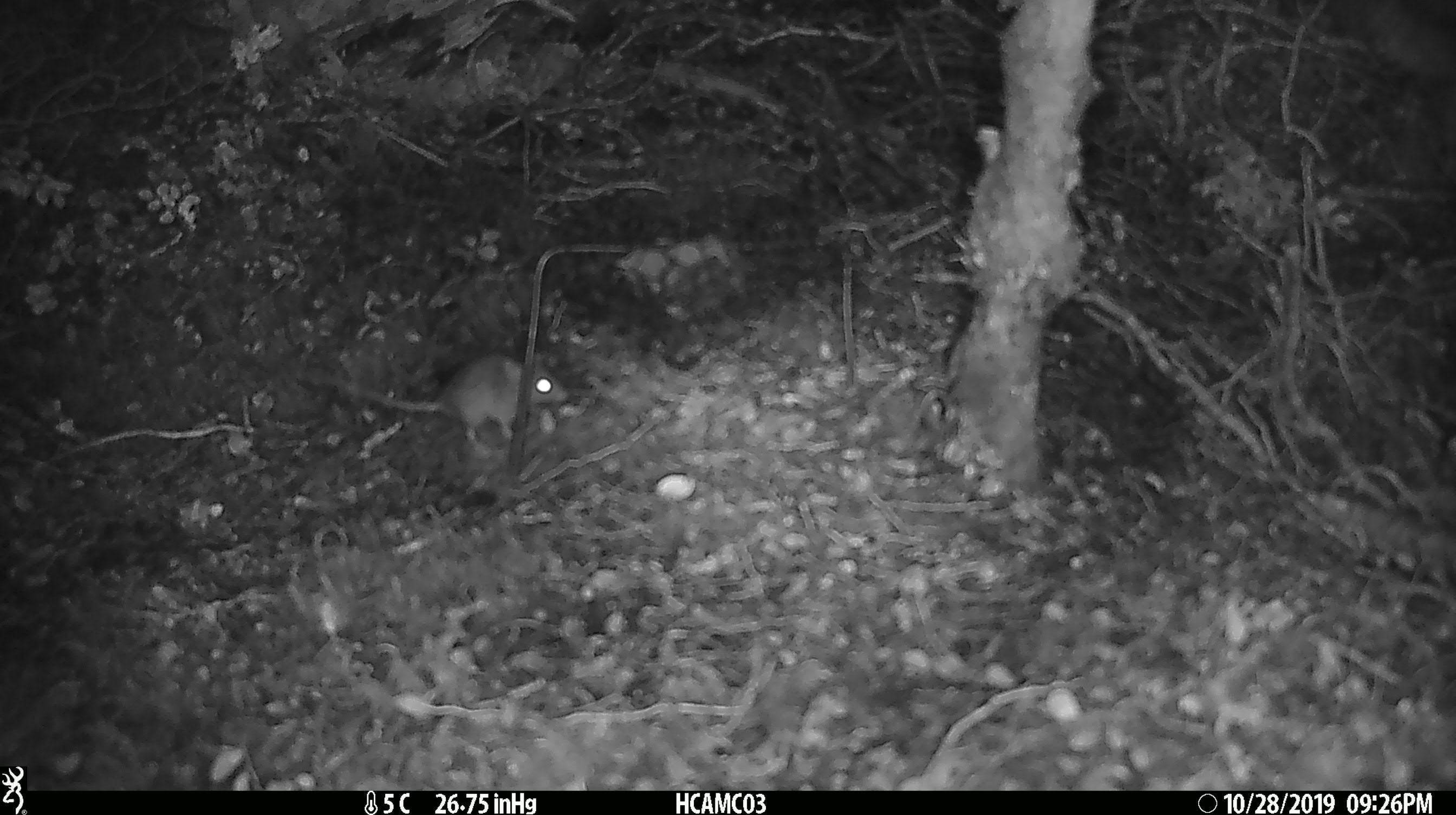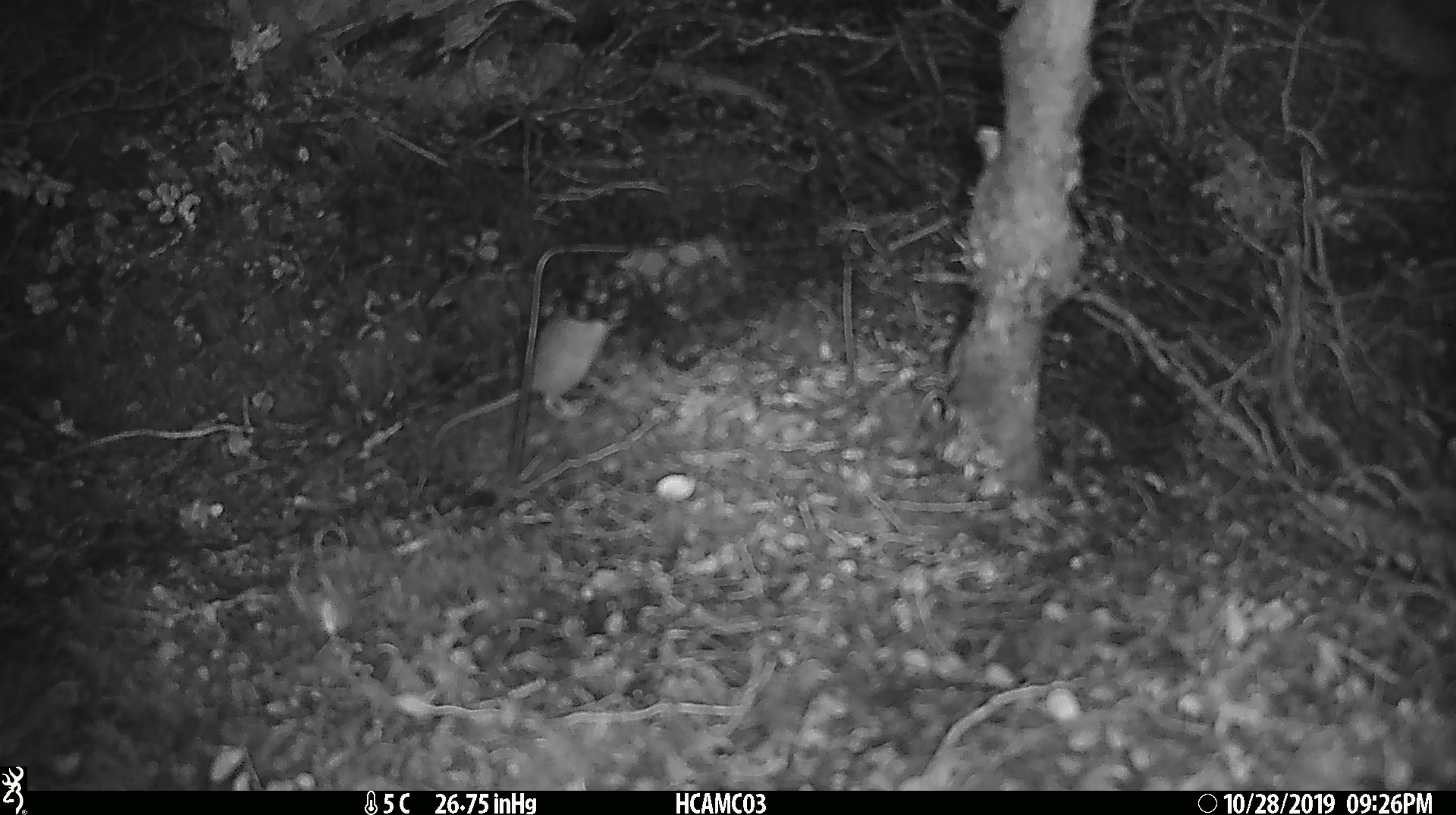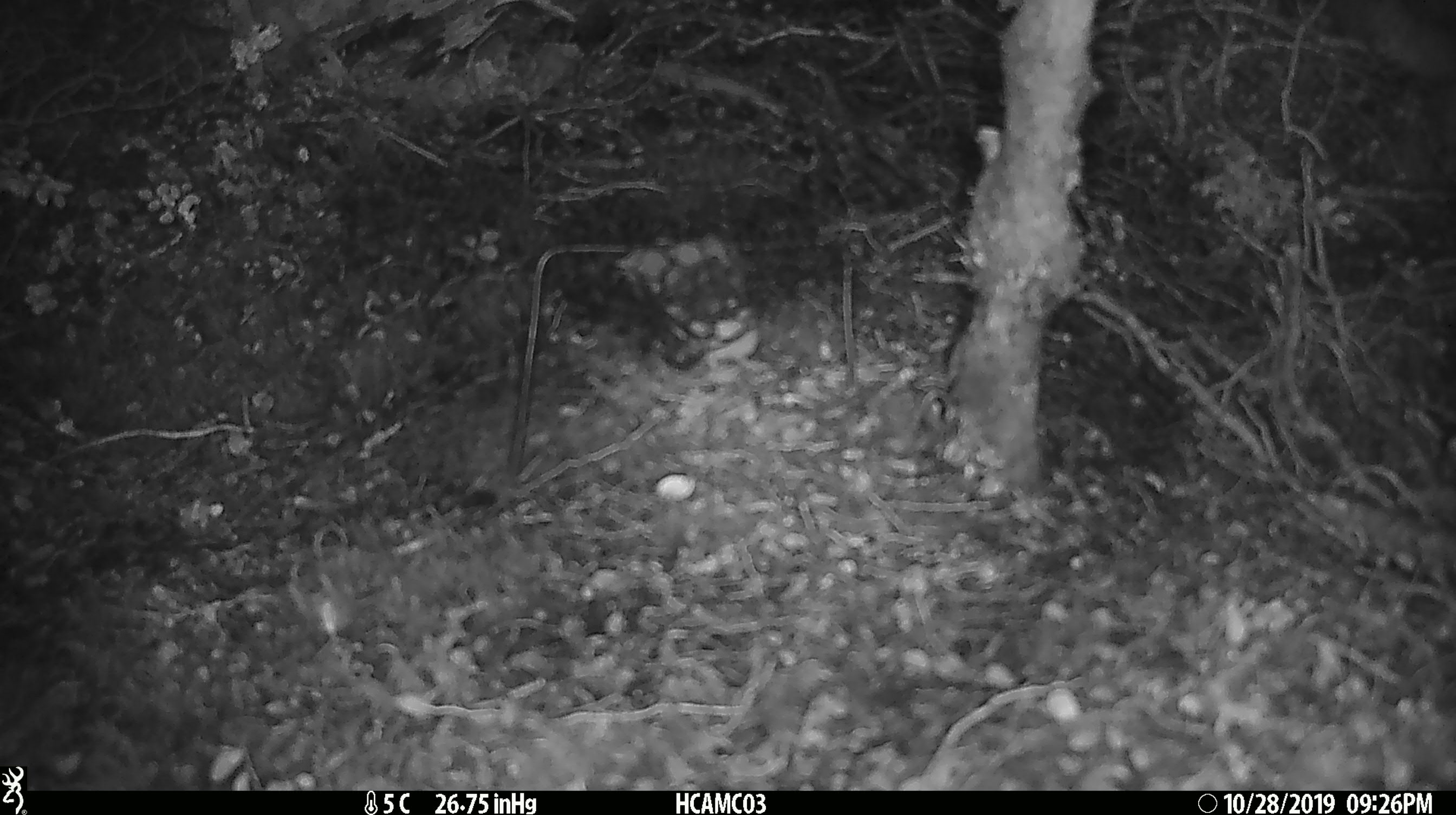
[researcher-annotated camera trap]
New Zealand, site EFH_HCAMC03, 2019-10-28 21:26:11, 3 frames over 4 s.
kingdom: Animalia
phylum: Chordata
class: Mammalia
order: Rodentia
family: Muridae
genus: Mus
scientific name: Mus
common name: mouse